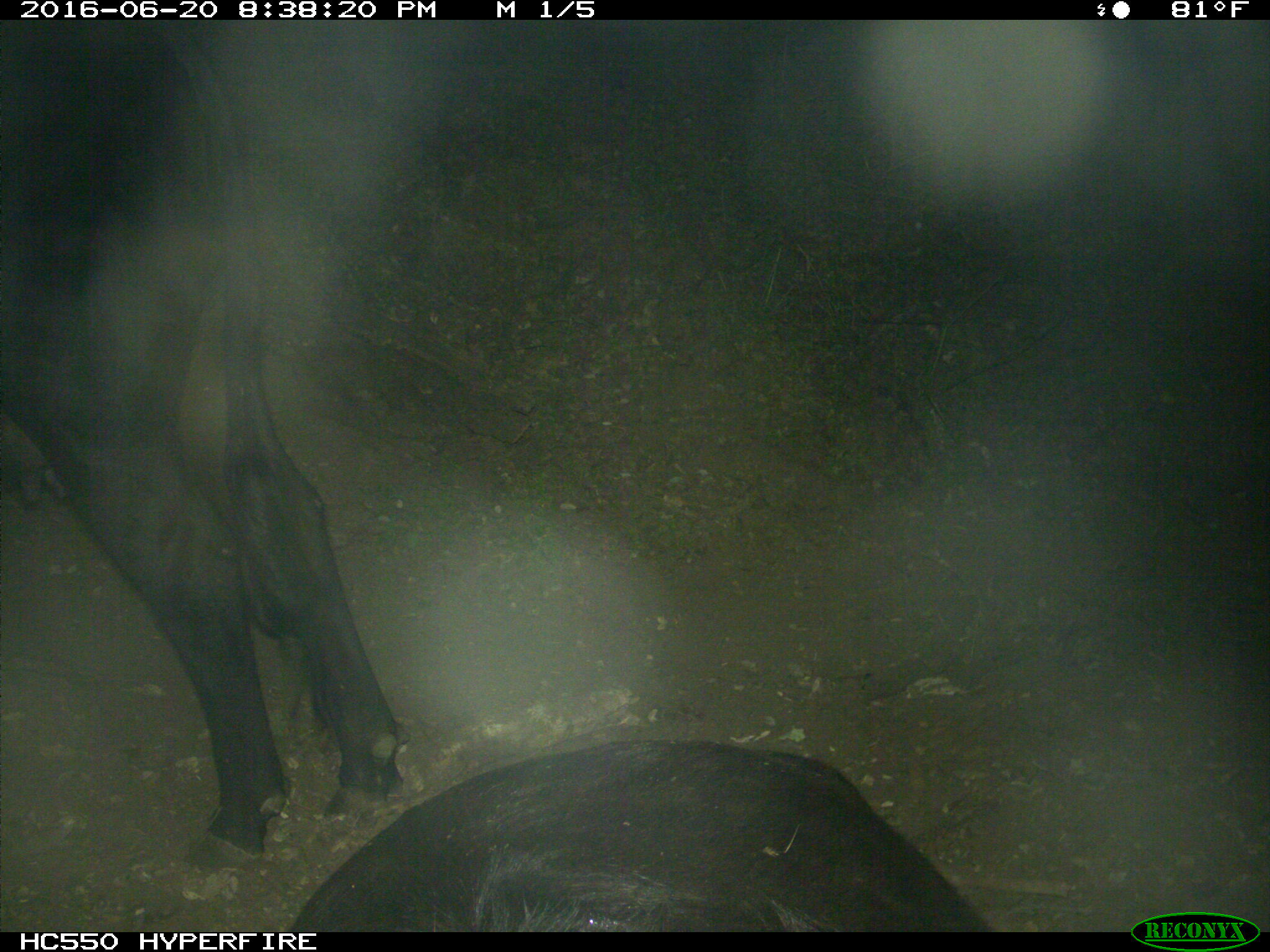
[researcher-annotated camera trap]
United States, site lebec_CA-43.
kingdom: Animalia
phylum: Chordata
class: Mammalia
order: Artiodactyla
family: Bovidae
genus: Bos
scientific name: Bos taurus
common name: domestic cow